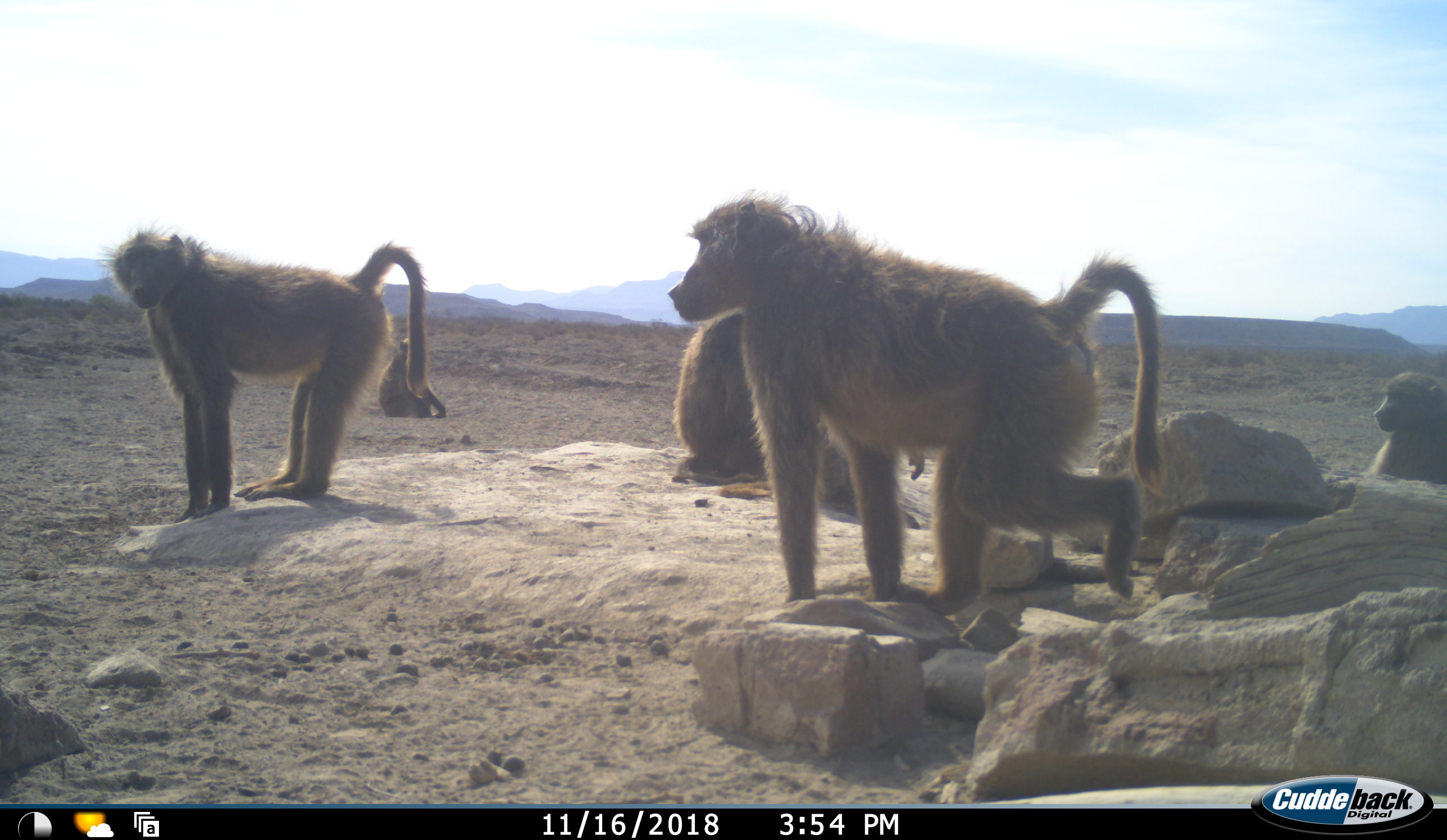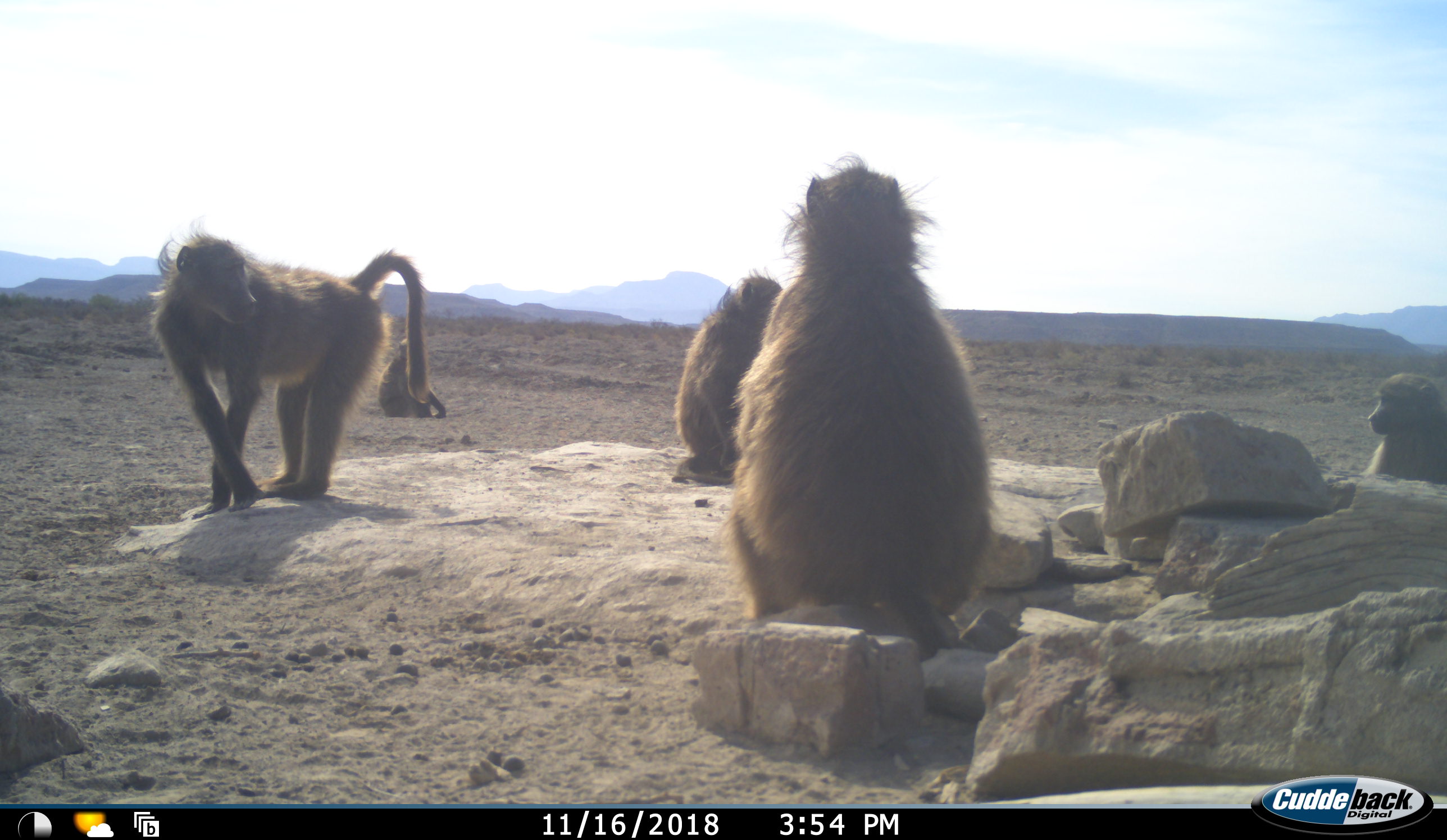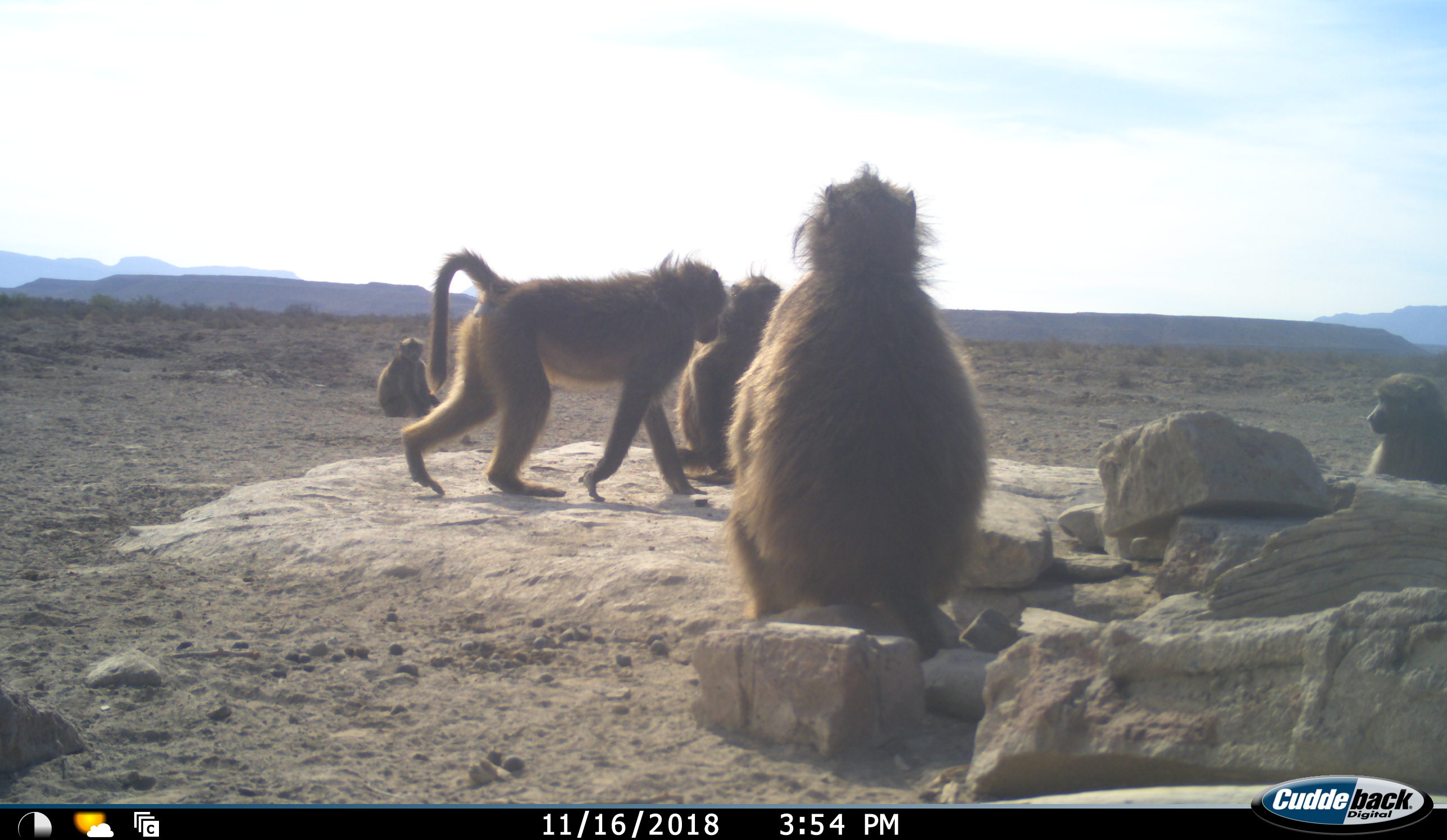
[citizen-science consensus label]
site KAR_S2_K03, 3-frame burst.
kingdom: Animalia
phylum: Chordata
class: Mammalia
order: Primates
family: Cercopithecidae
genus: Papio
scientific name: Papio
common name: baboon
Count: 5.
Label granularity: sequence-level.